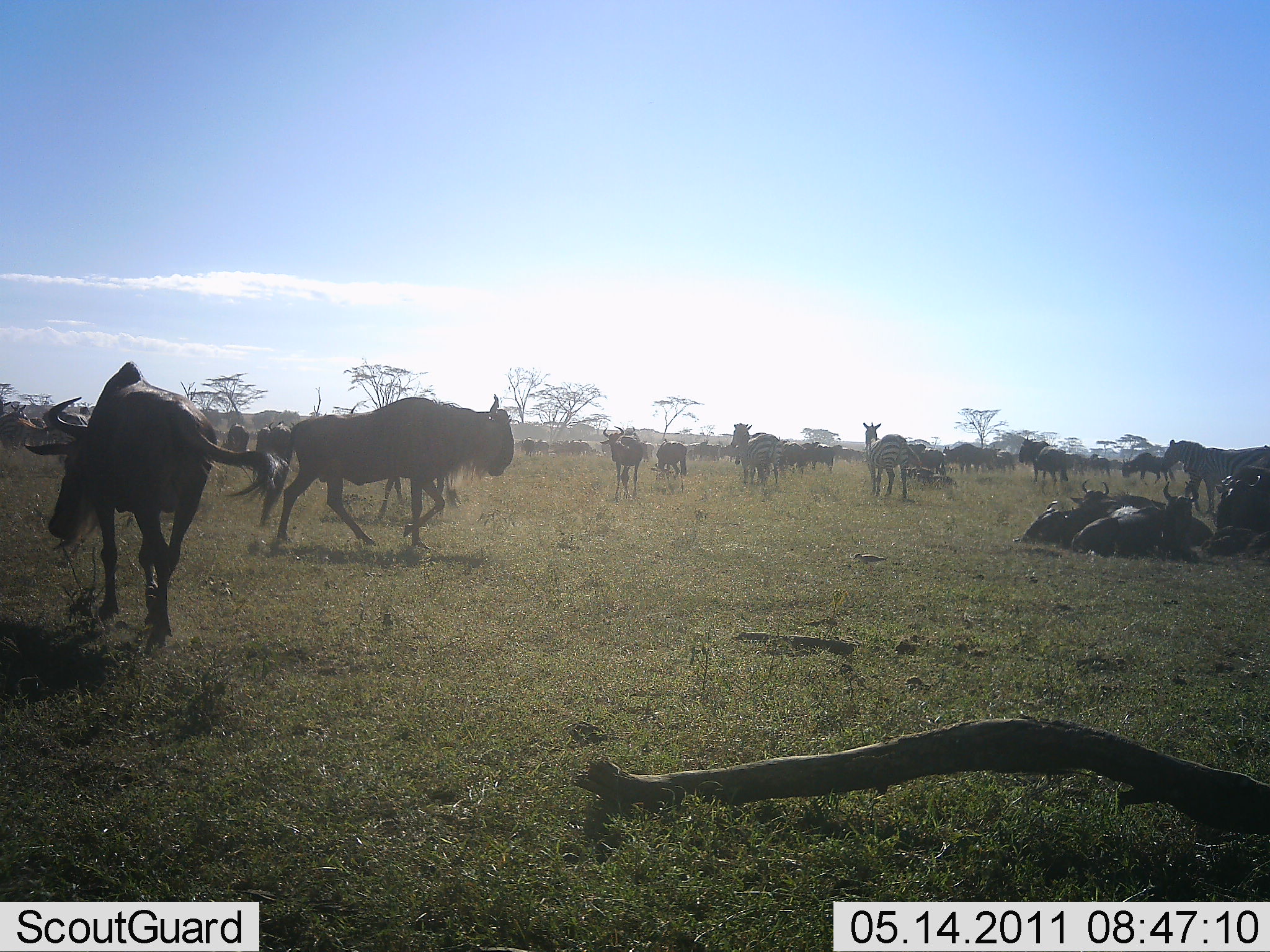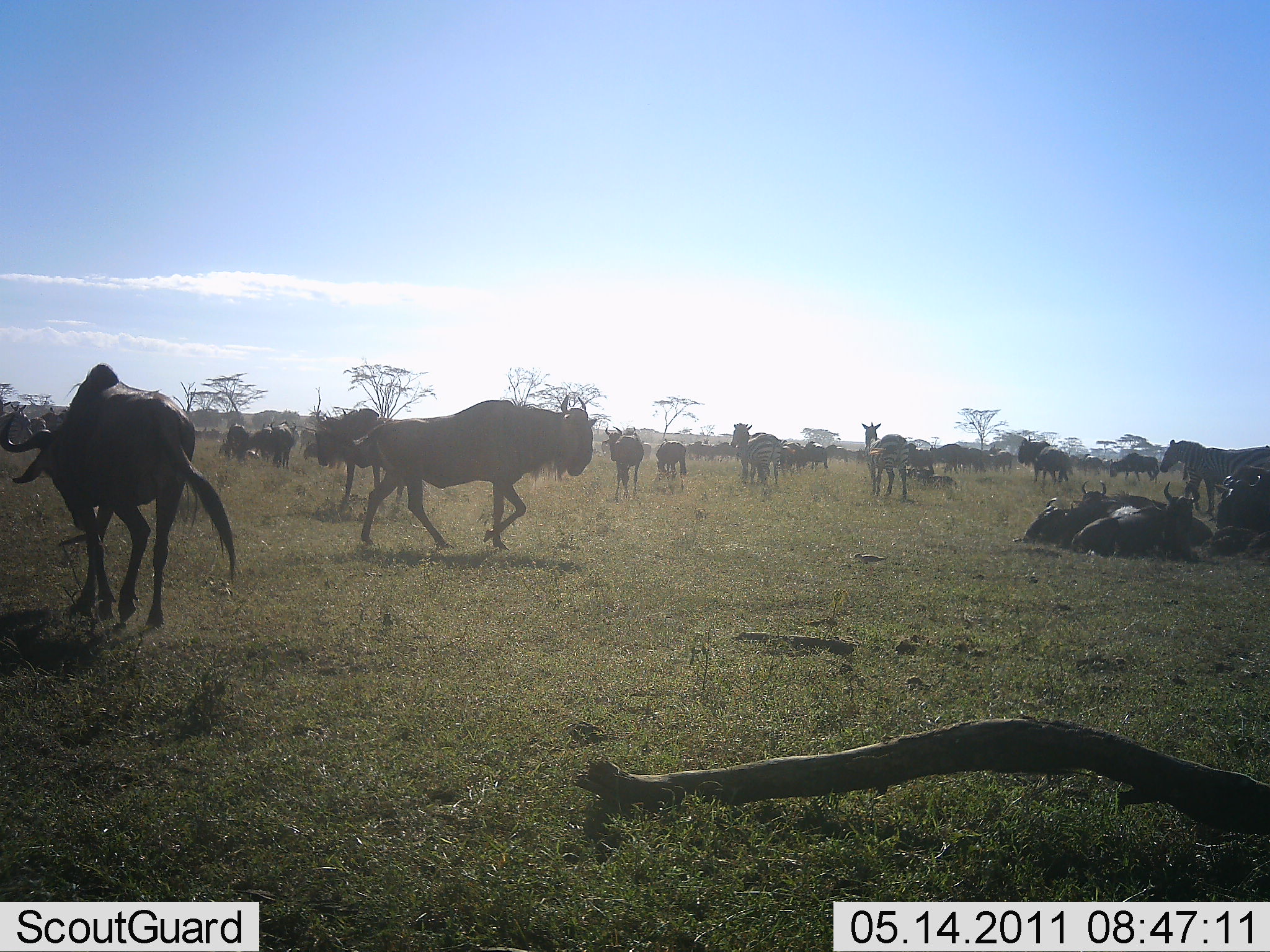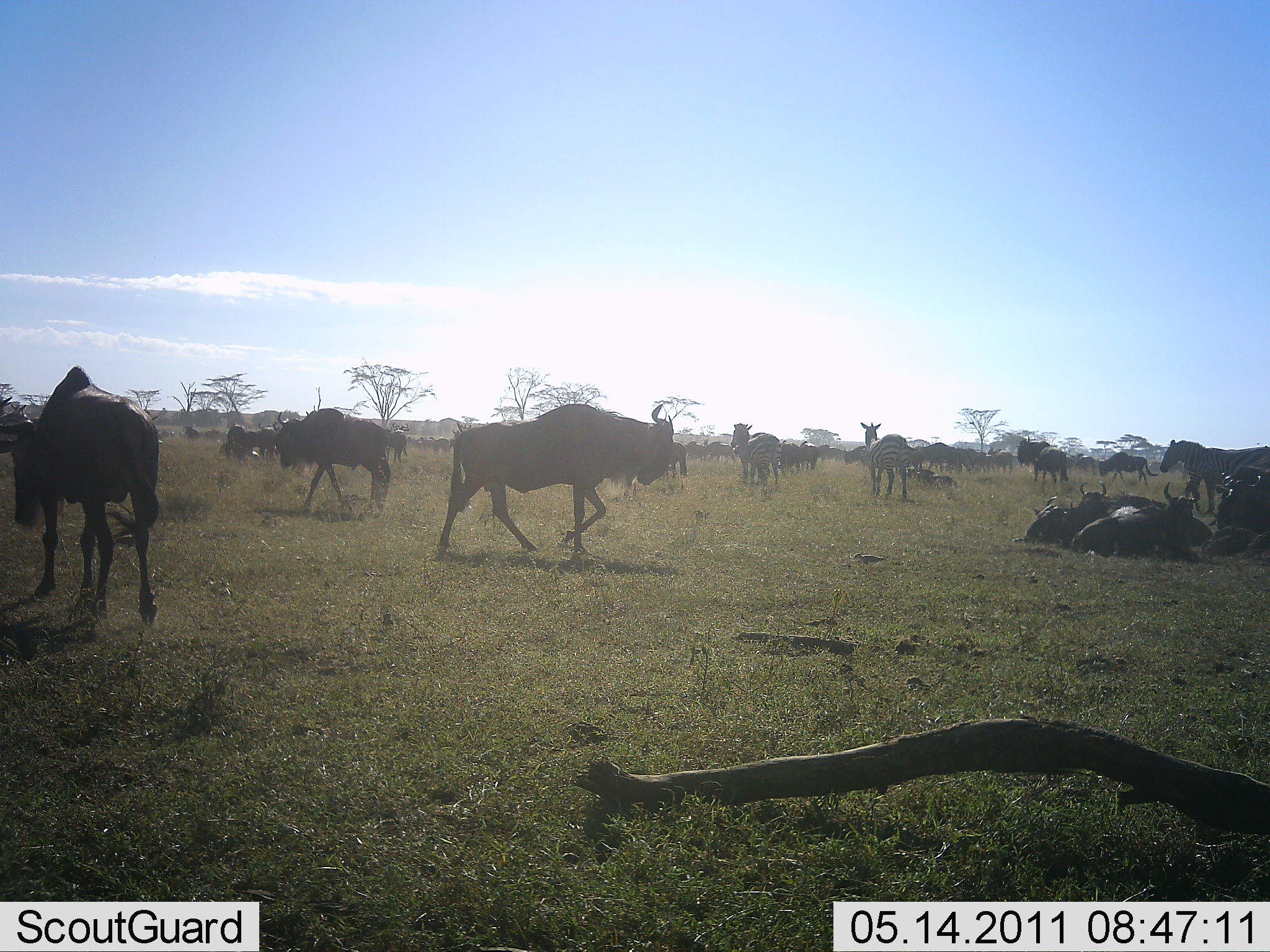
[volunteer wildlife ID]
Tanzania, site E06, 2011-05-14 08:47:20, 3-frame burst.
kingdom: Animalia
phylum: Chordata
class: Mammalia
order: Artiodactyla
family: Bovidae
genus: Connochaetes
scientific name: Connochaetes taurinus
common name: blue wildebeest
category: wildebeest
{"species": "wildebeest (blue wildebeest) (Connochaetes taurinus)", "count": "11-50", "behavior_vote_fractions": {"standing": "53%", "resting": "80%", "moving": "73%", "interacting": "7%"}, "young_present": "0%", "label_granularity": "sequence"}